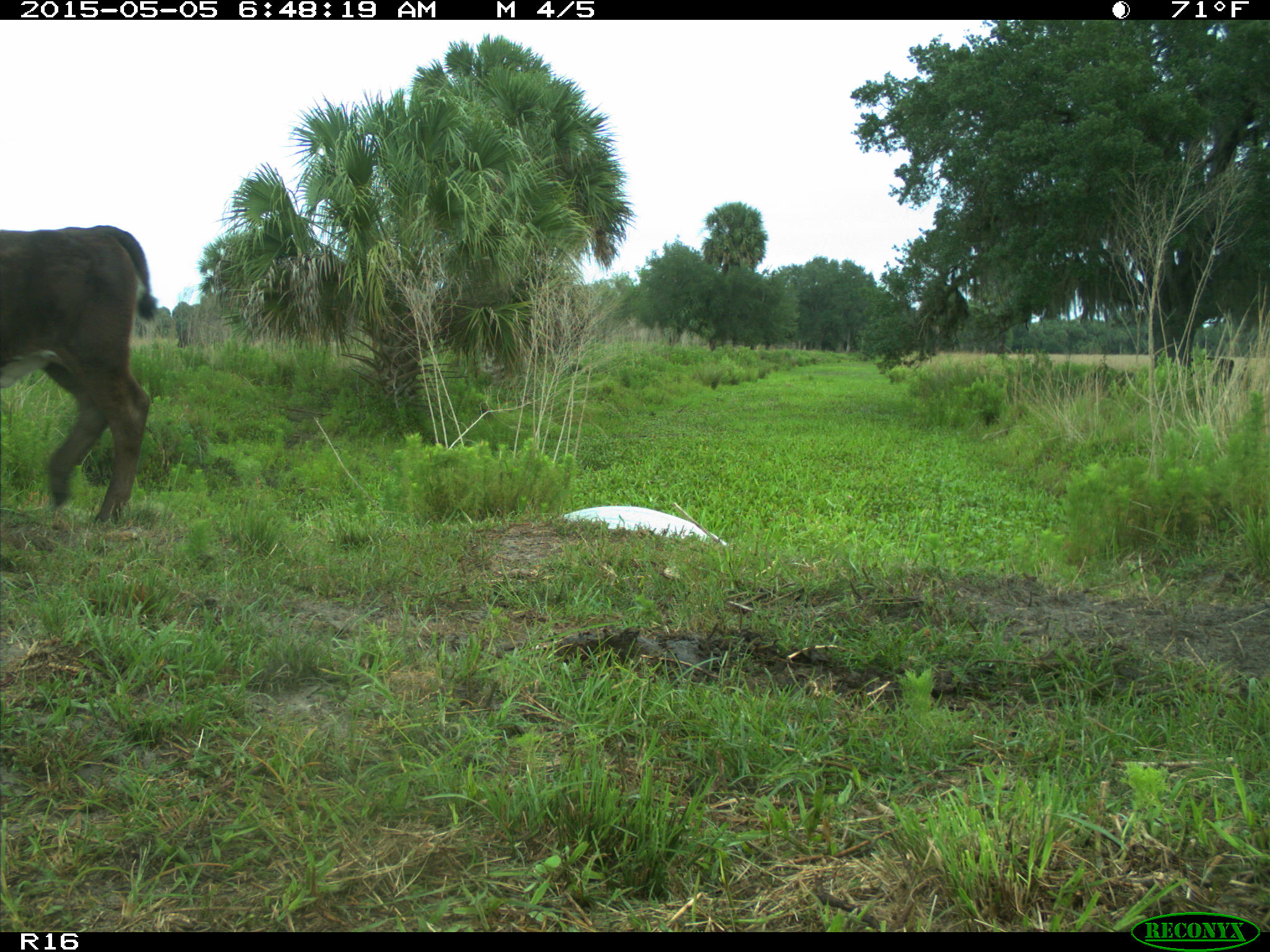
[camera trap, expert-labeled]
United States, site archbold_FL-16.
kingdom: Animalia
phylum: Chordata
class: Mammalia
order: Artiodactyla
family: Bovidae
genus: Bos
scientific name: Bos taurus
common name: domestic cow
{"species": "Bos taurus (domestic cow)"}